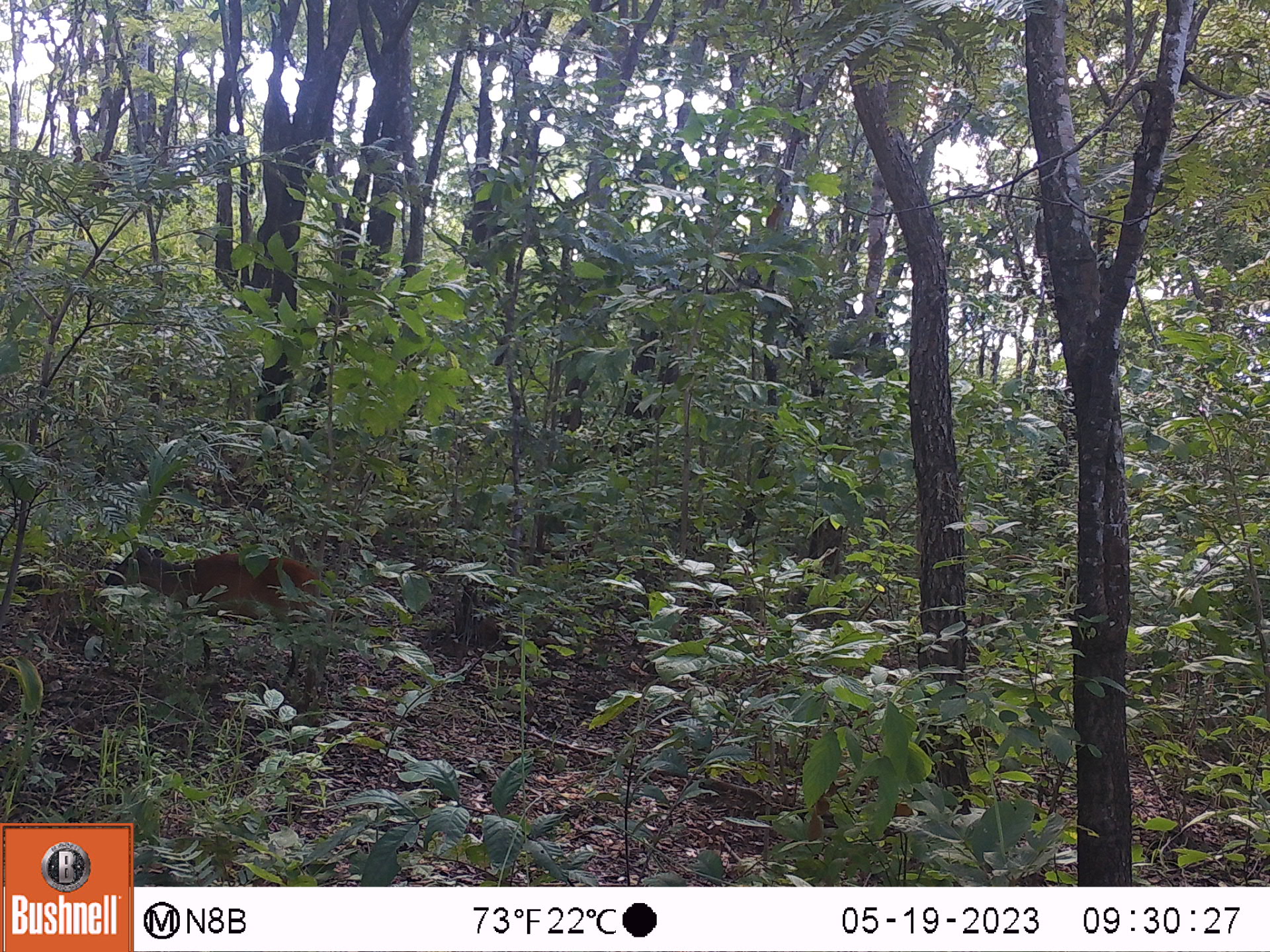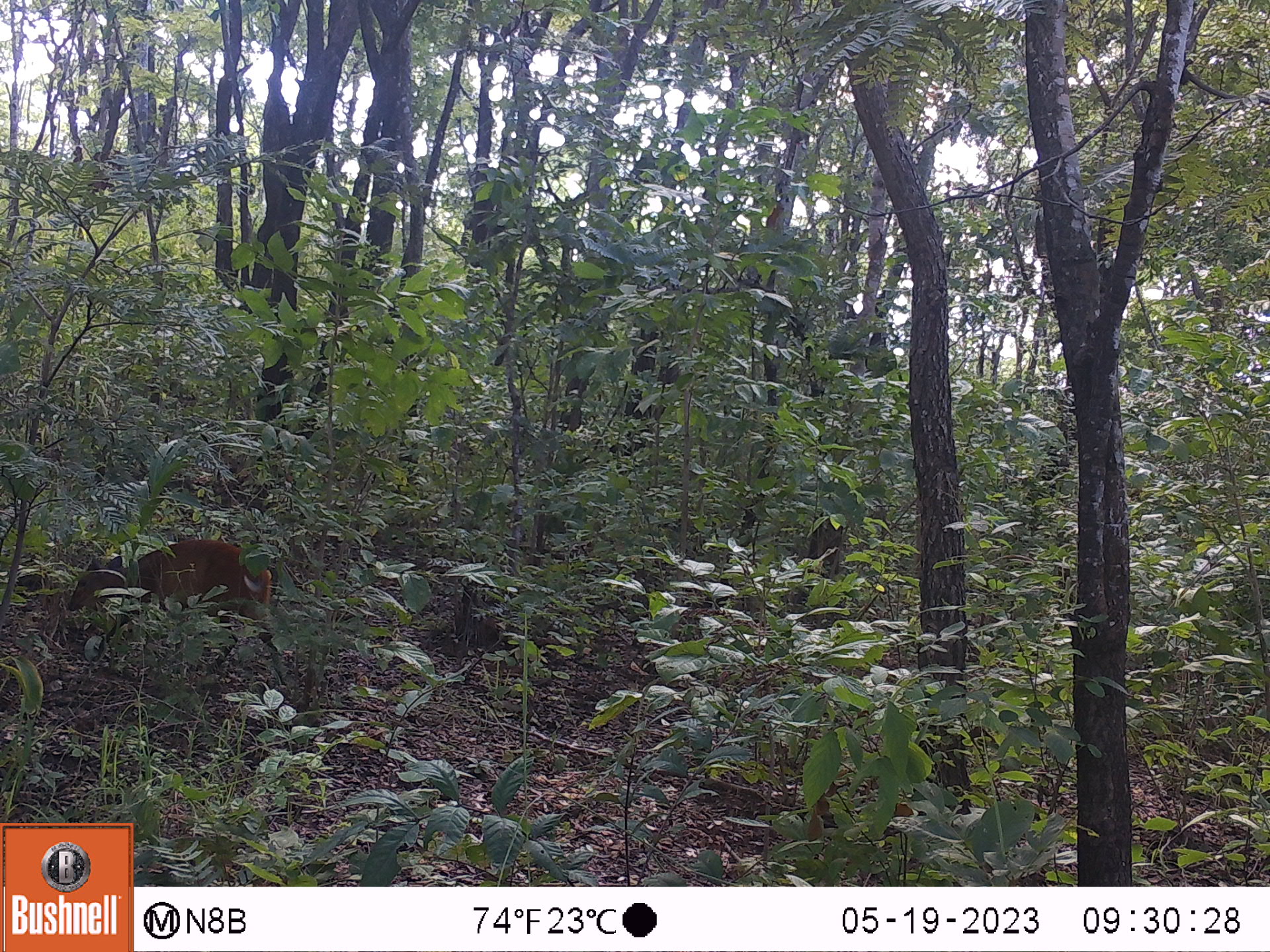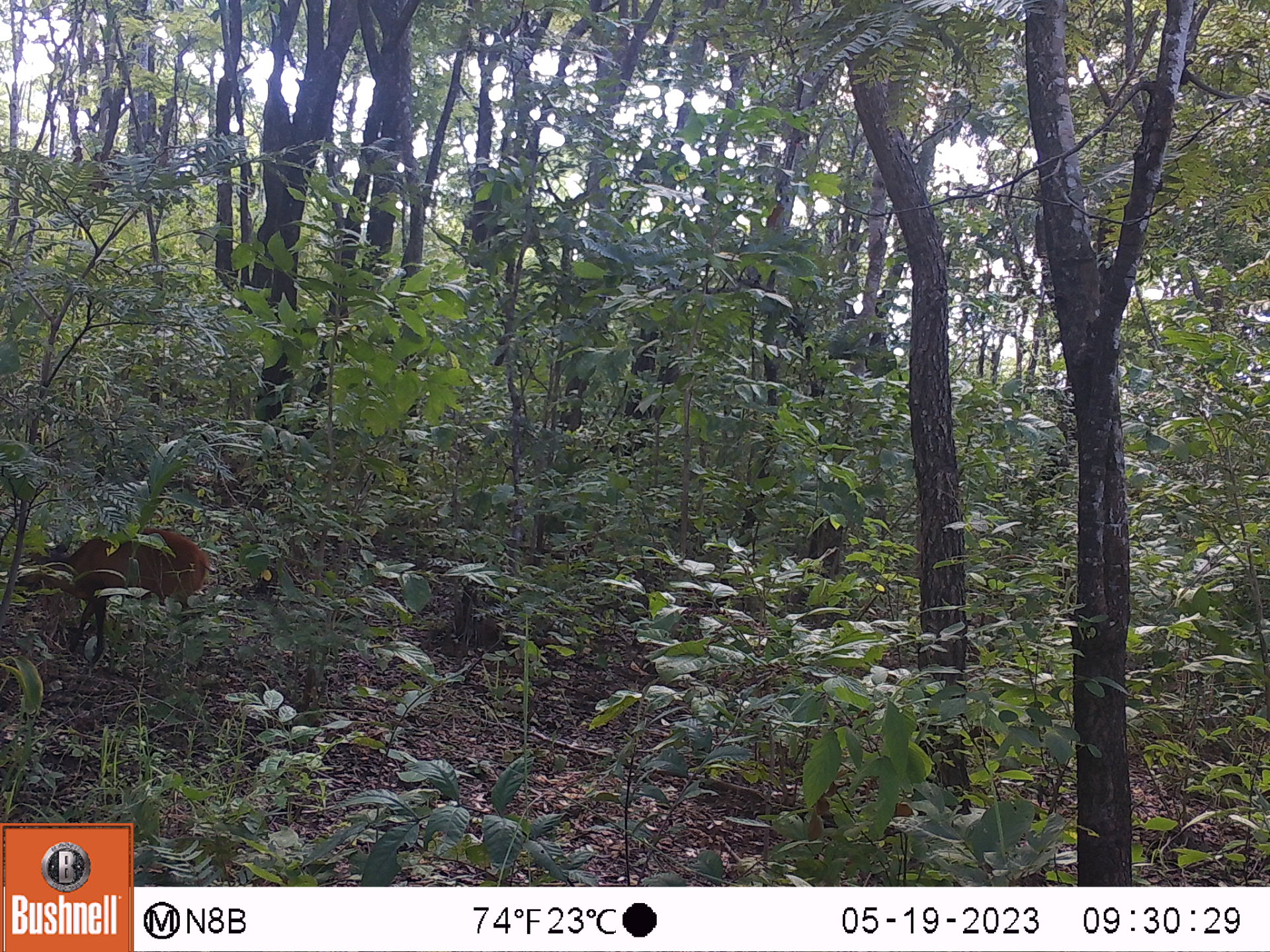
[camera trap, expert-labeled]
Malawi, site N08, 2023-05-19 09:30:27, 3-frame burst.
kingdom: Animalia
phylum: Chordata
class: Mammalia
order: Artiodactyla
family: Bovidae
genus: Cephalophorus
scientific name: Cephalophorus natalensis natalensis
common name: red duiker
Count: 1.